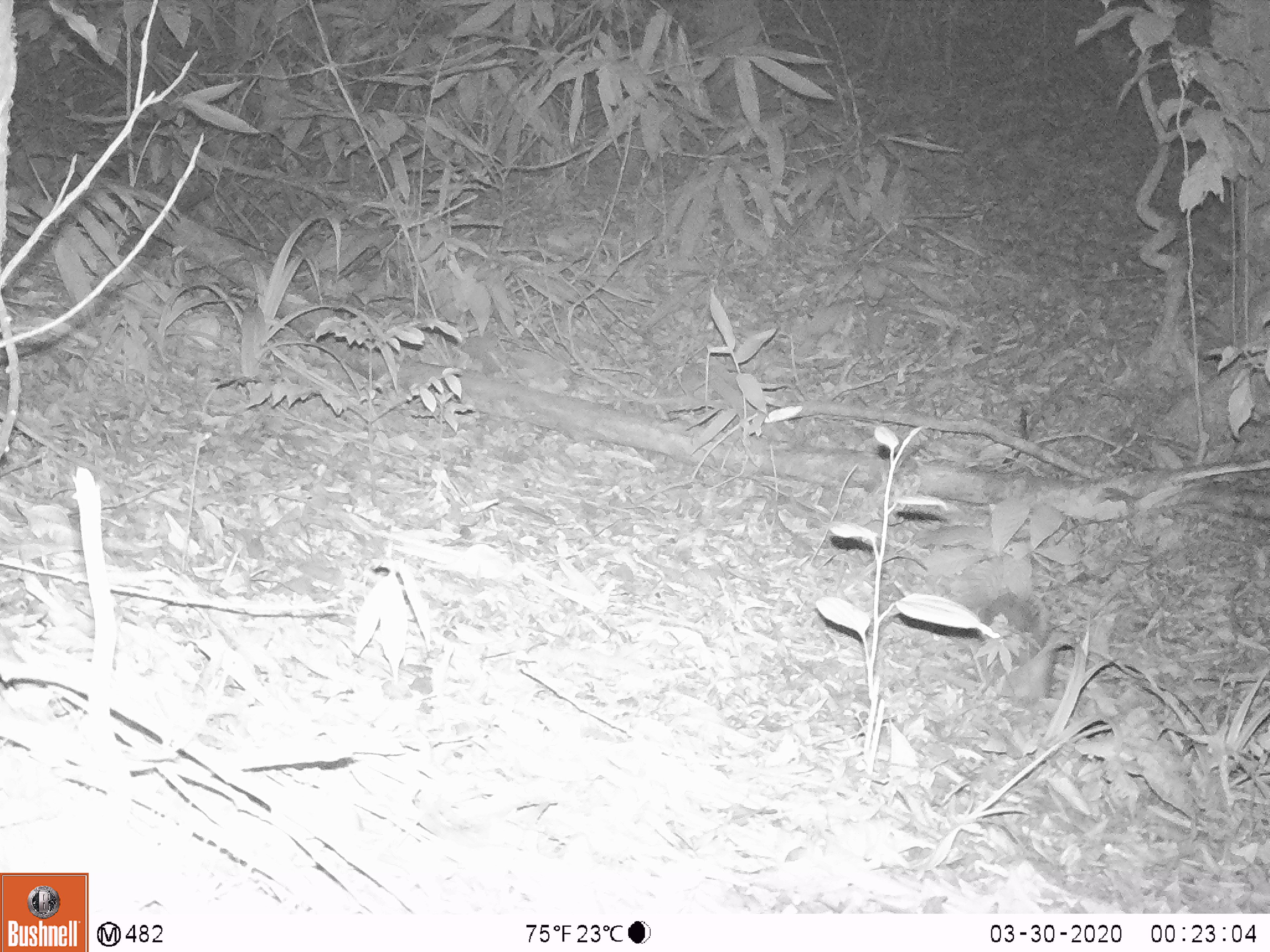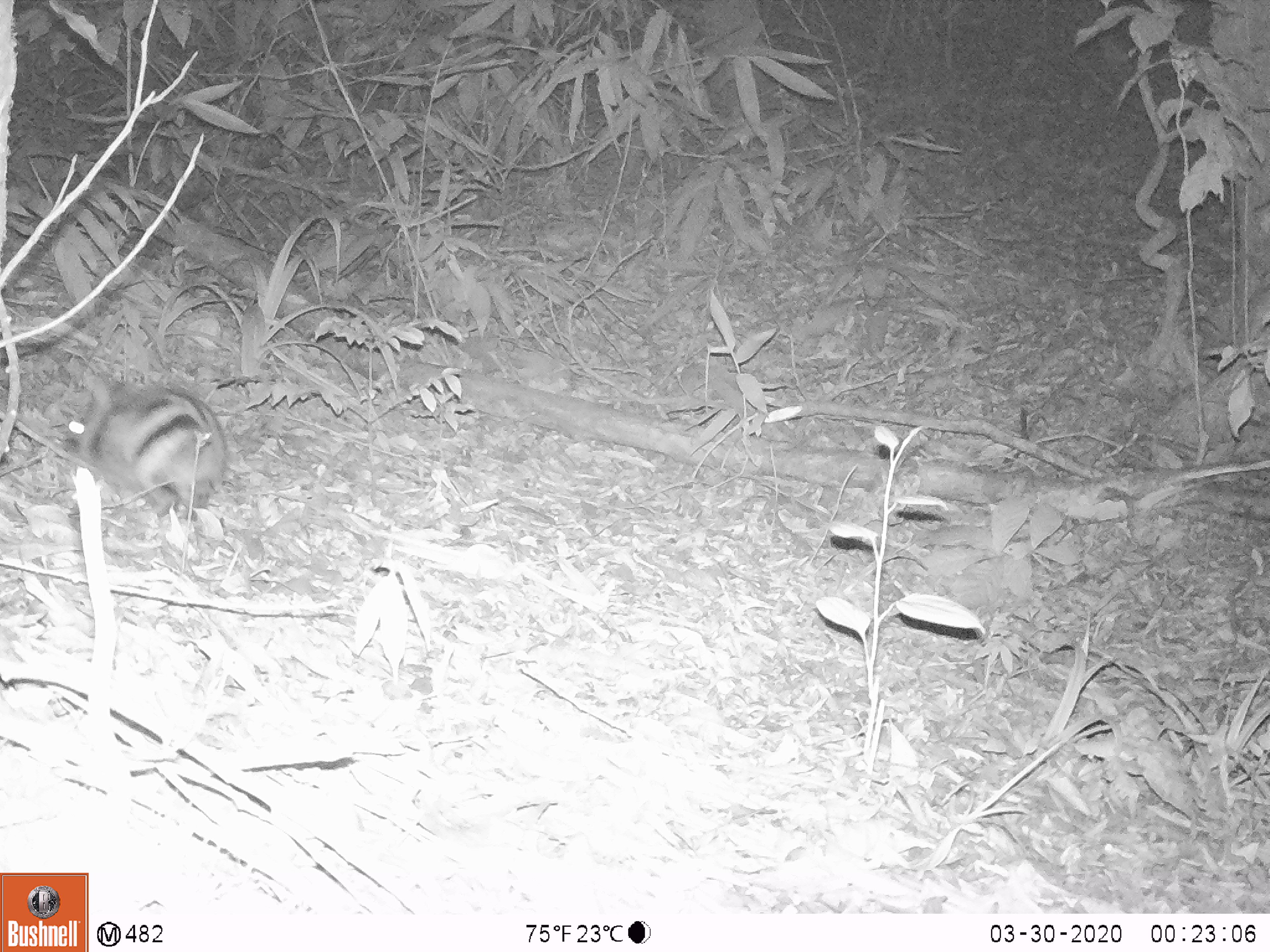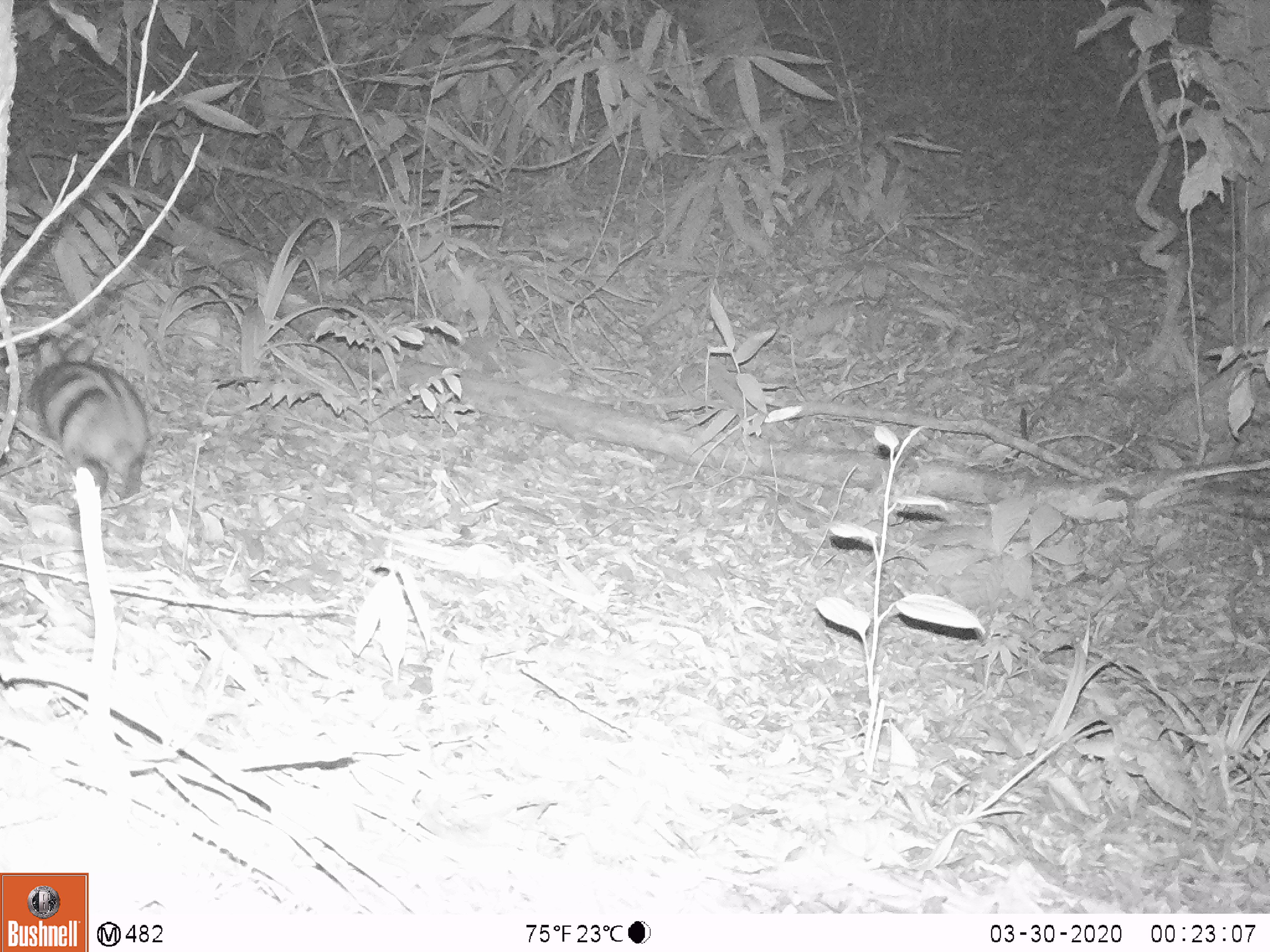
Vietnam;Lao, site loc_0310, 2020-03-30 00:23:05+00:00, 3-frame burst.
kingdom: Animalia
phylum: Chordata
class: Mammalia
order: Lagomorpha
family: Leporidae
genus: Nesolagus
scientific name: Nesolagus timminsi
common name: annamite striped rabbit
Annamite striped rabbit (Nesolagus timminsi). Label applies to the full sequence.